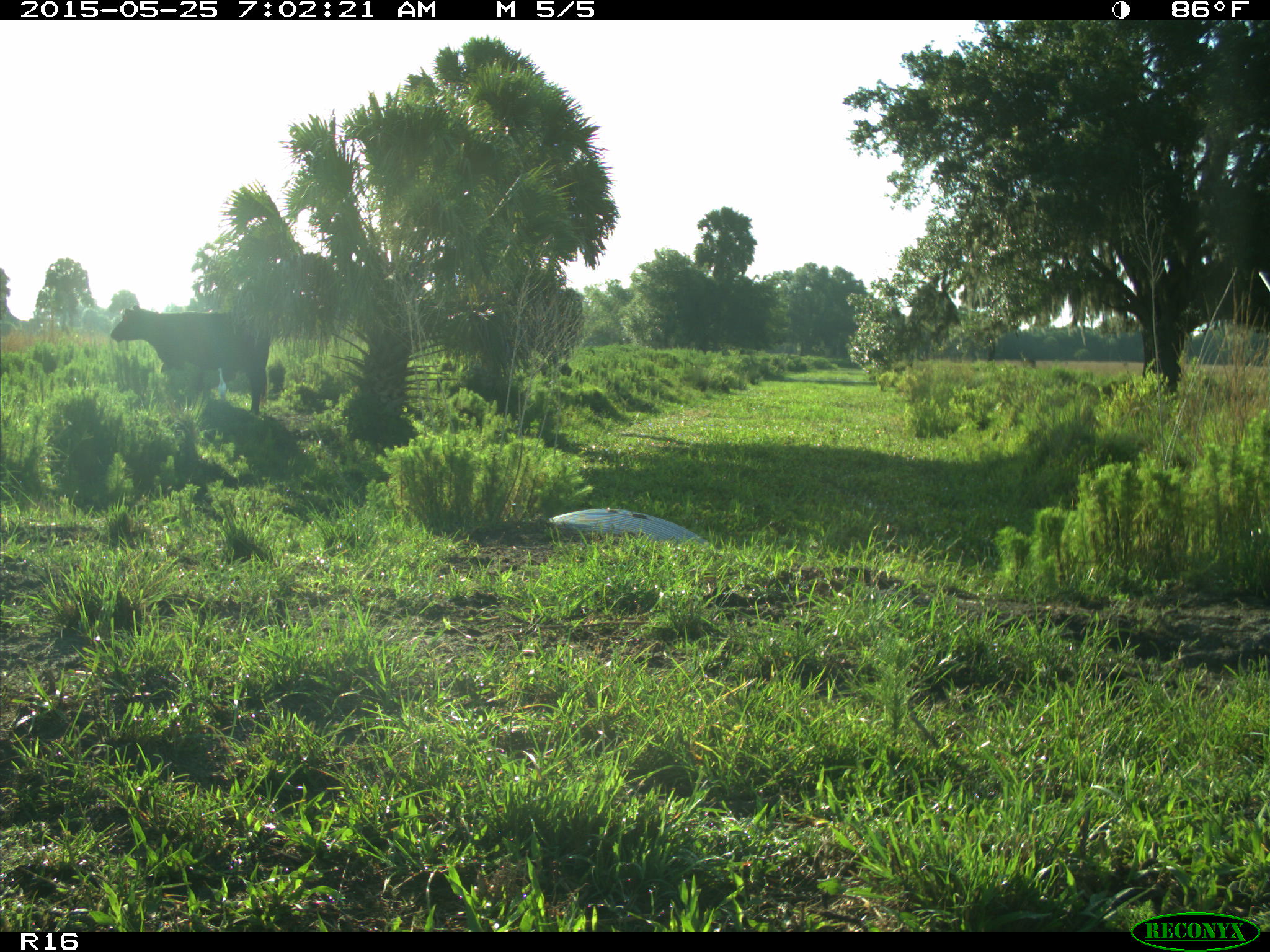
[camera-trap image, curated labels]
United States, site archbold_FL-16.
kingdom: Animalia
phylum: Chordata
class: Mammalia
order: Artiodactyla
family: Bovidae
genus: Bos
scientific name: Bos taurus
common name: domestic cow